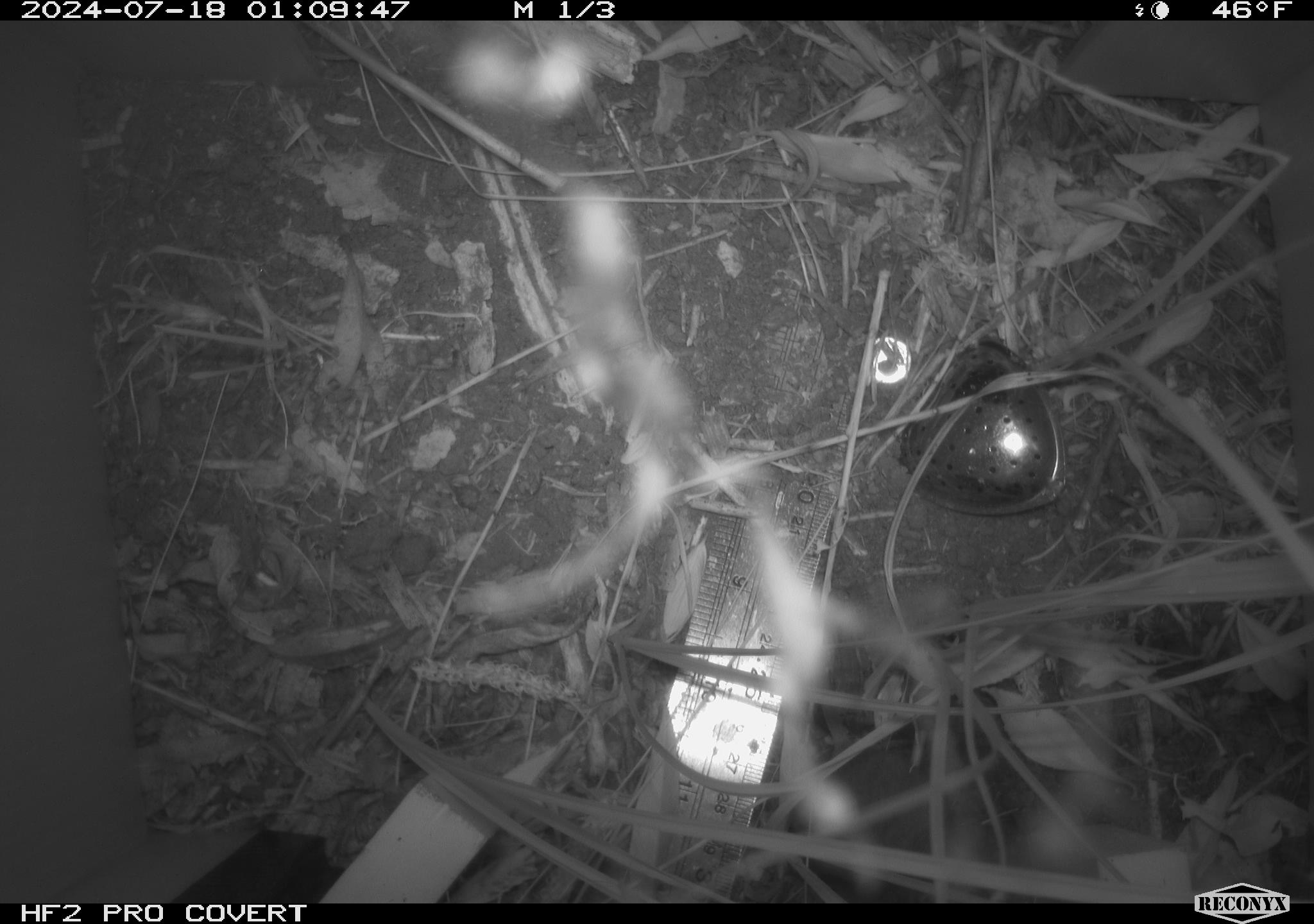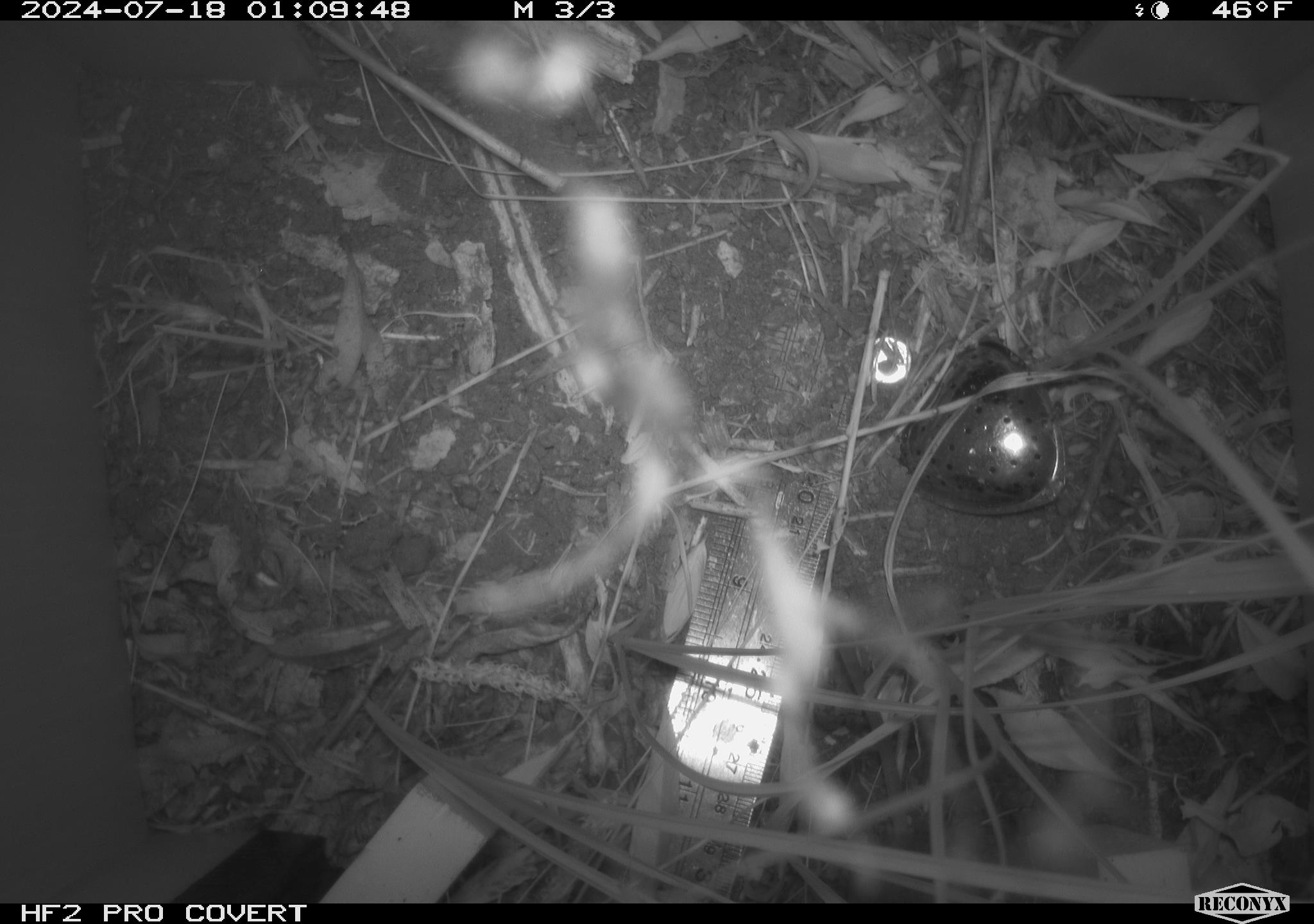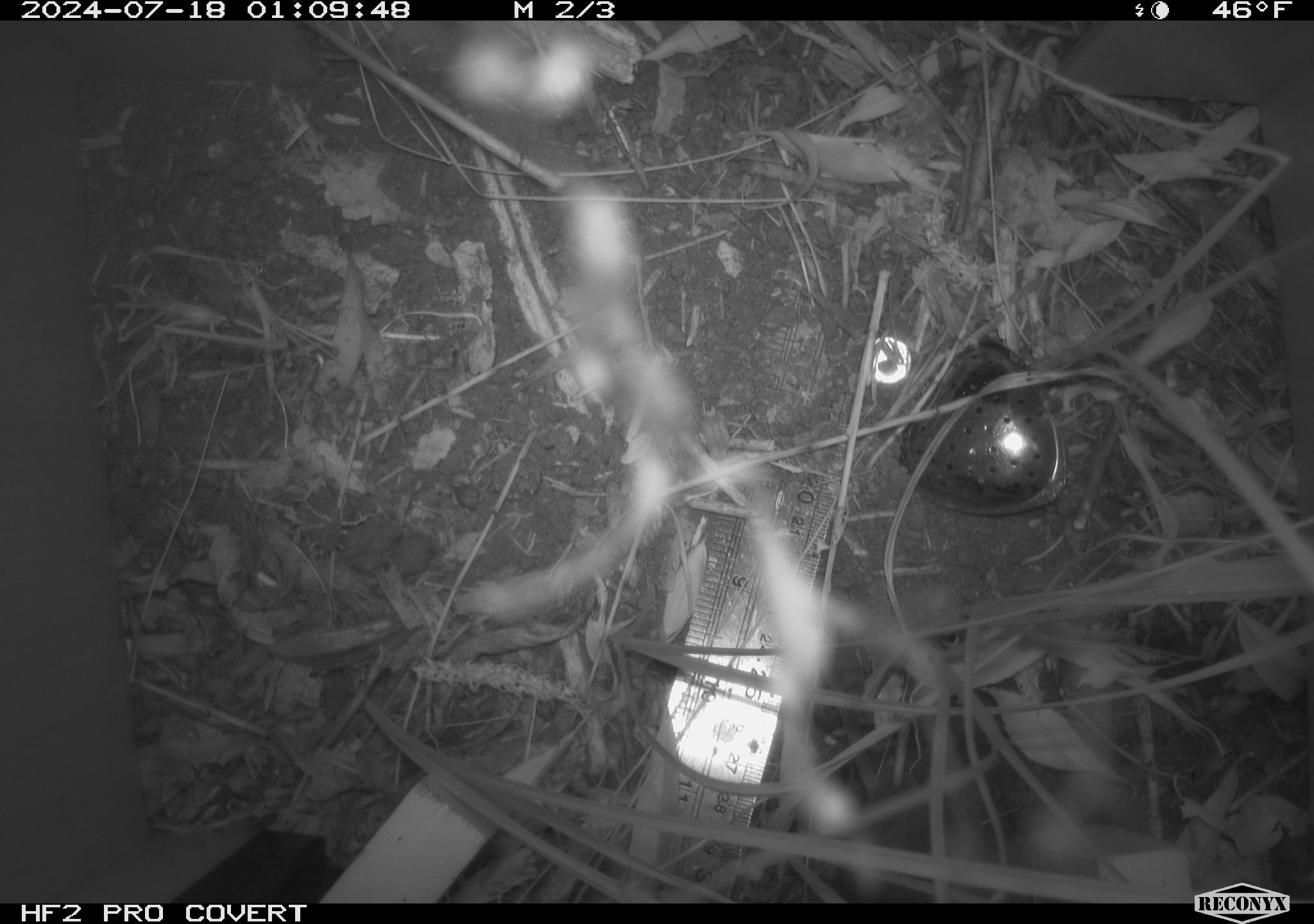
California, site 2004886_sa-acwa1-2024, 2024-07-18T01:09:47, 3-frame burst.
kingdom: Animalia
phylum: Chordata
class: Mammalia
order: Rodentia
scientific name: Rodentia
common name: mouse species